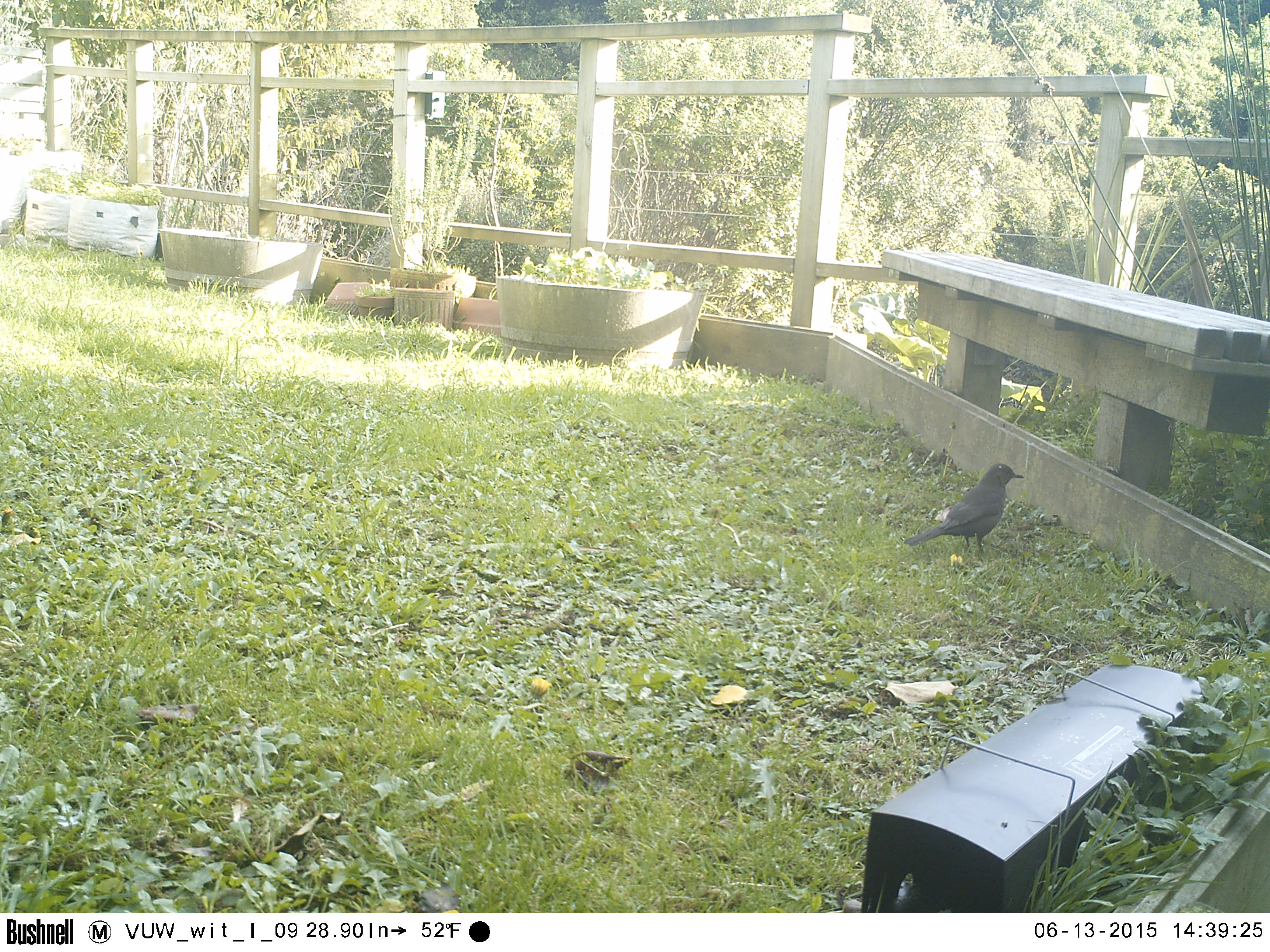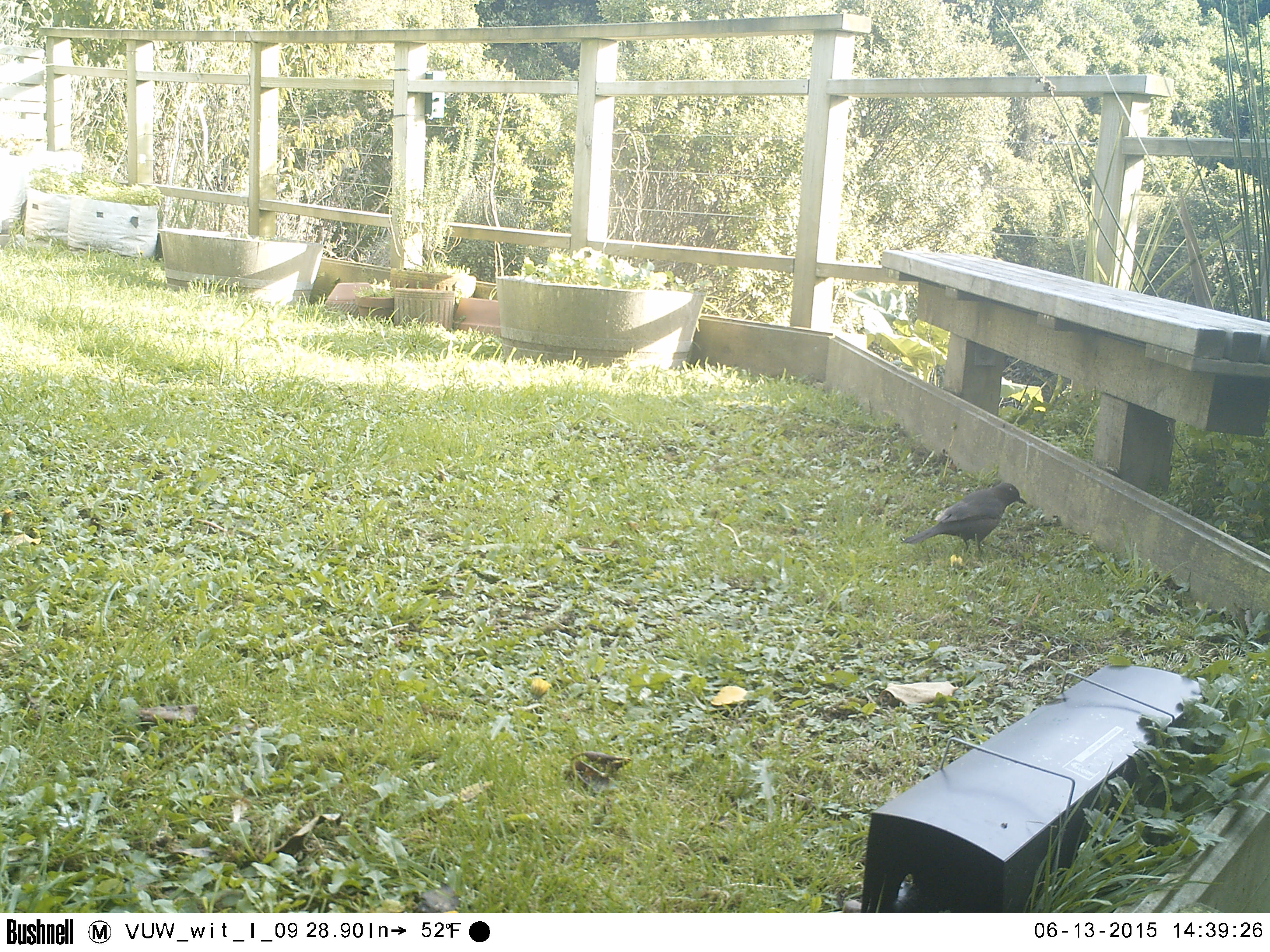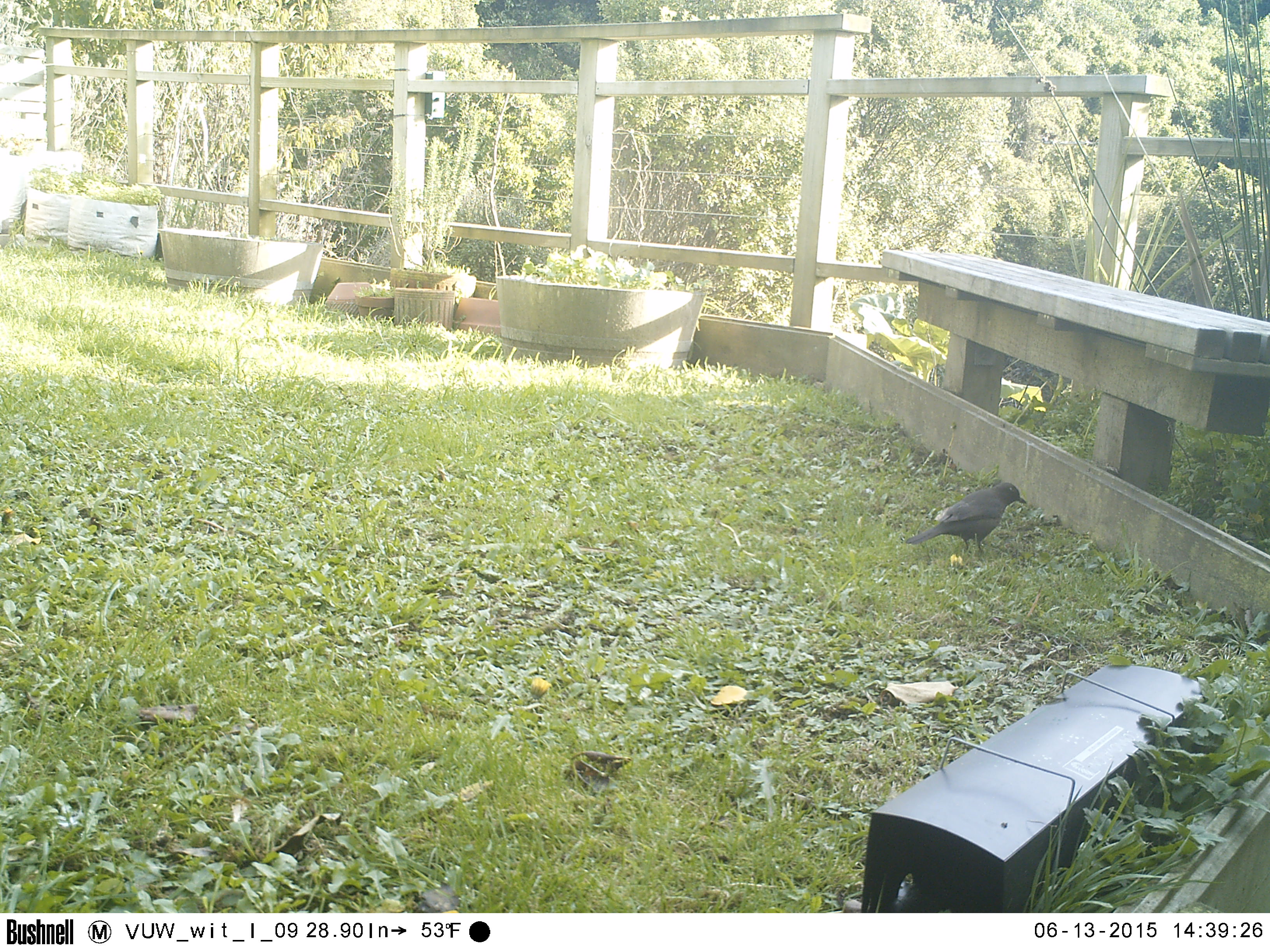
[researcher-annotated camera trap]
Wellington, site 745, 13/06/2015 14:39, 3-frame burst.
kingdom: Animalia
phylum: Chordata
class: Aves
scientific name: Aves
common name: bird